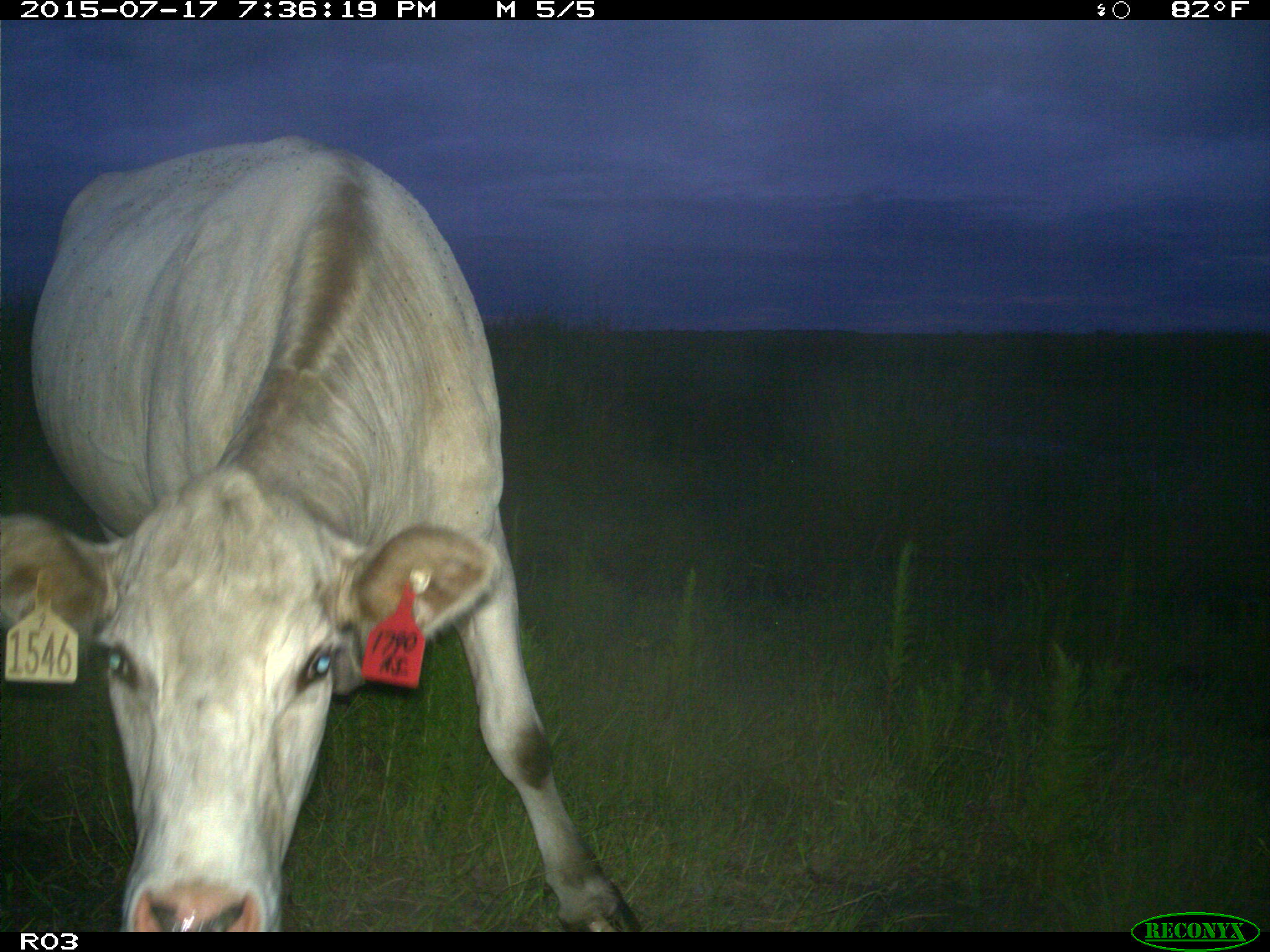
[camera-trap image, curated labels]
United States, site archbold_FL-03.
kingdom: Animalia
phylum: Chordata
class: Mammalia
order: Artiodactyla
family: Bovidae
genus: Bos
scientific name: Bos taurus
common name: domestic cow